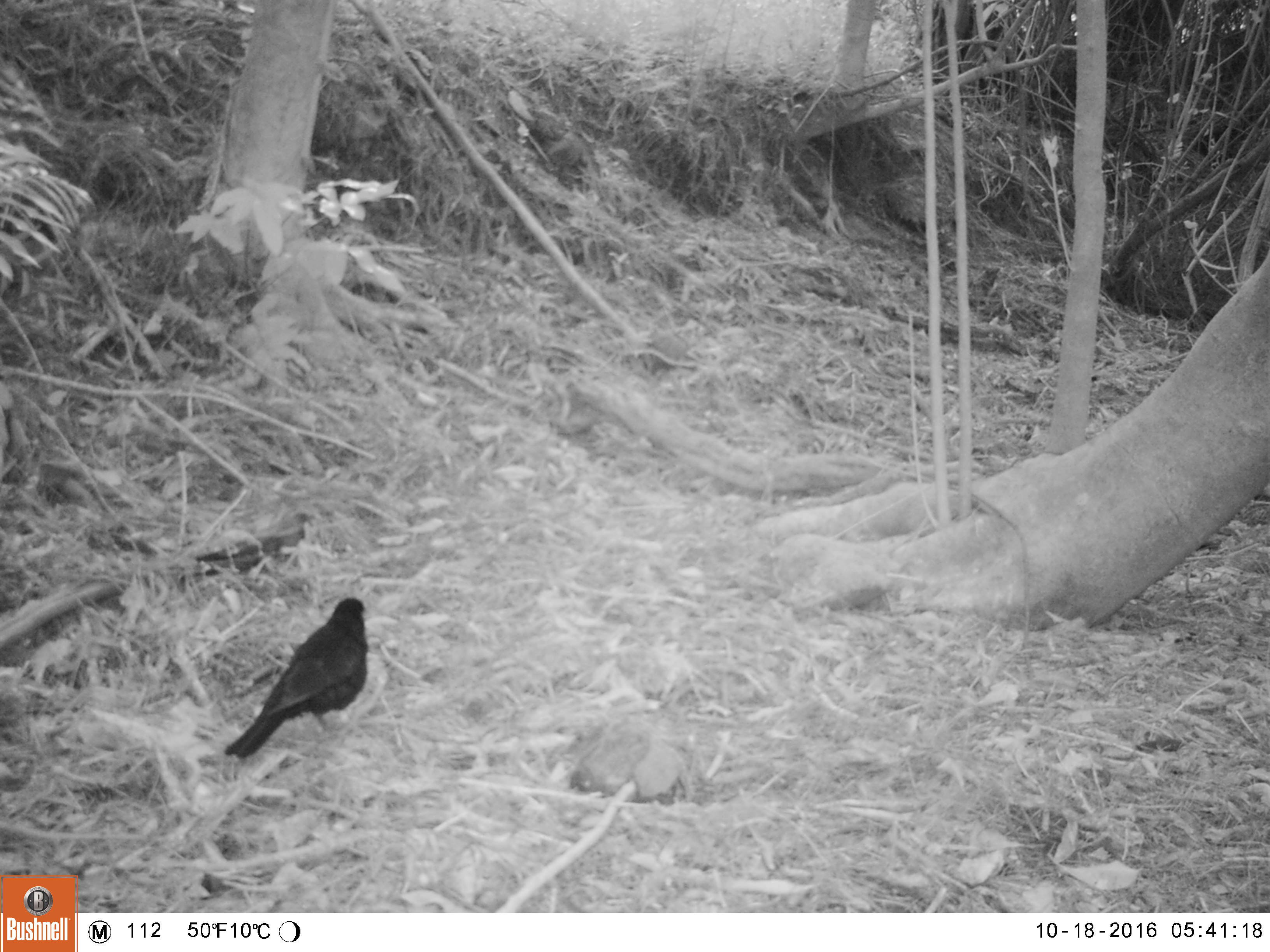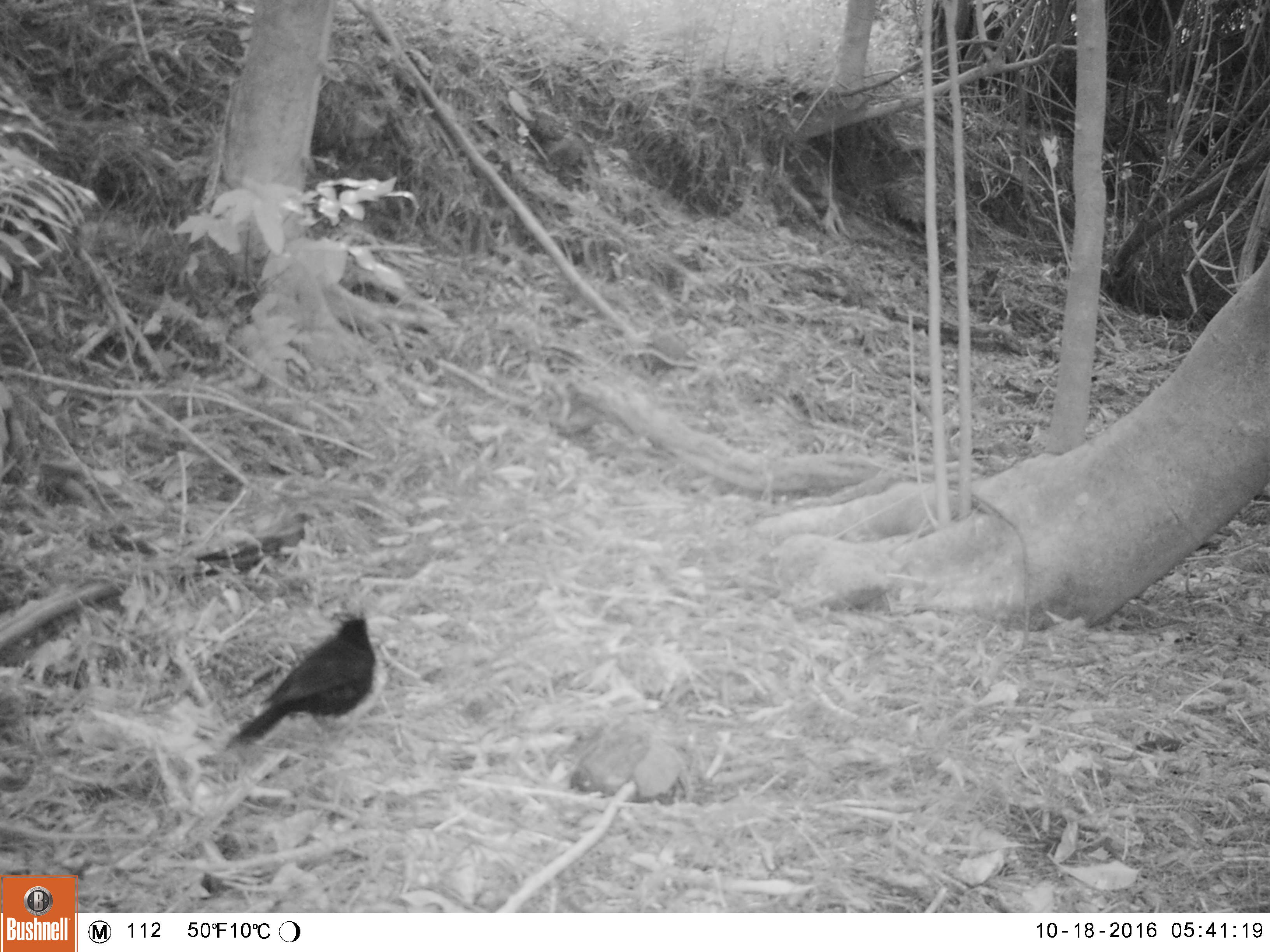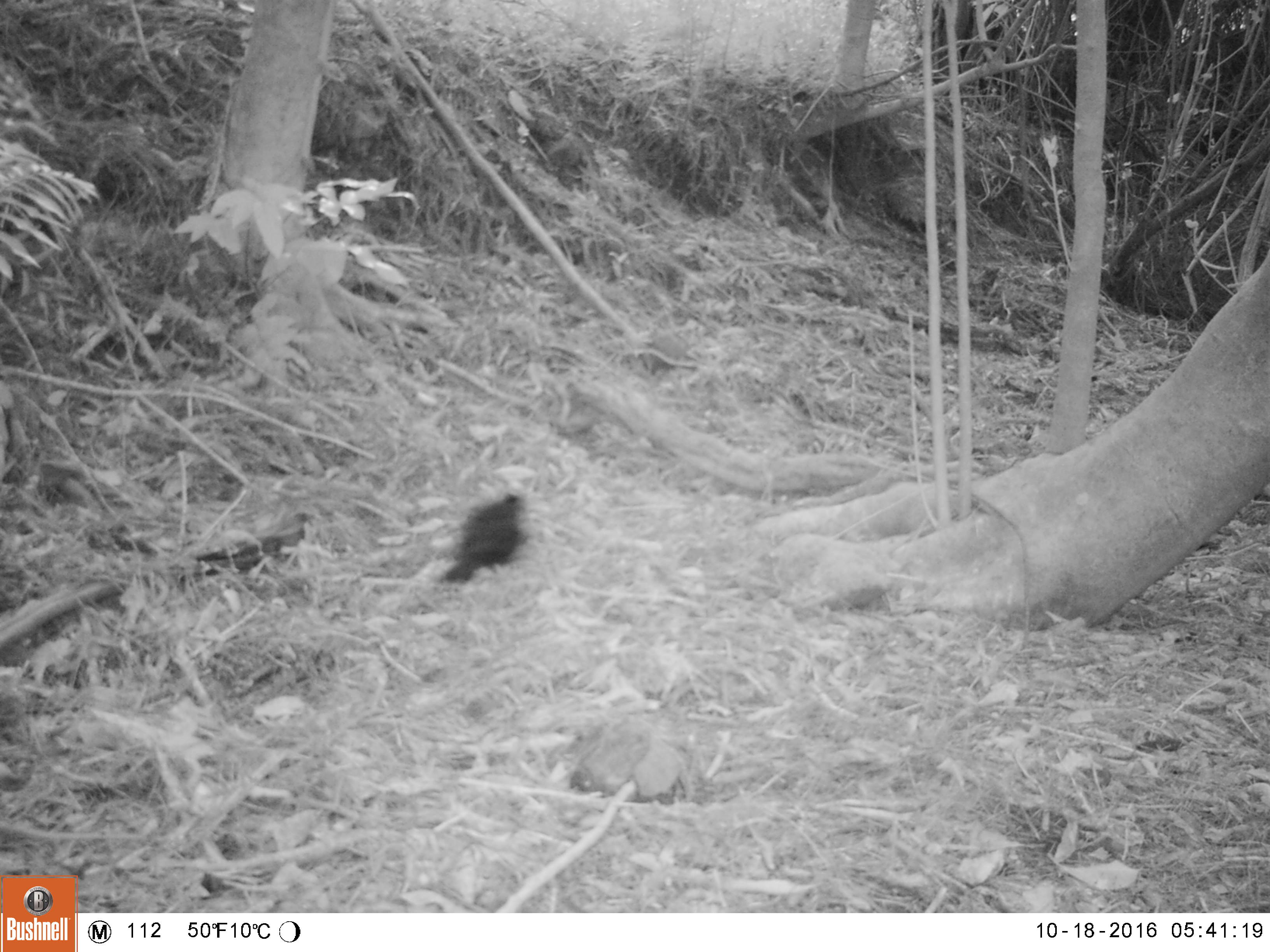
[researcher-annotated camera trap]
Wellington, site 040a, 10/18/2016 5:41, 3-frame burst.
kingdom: Animalia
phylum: Chordata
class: Aves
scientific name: Aves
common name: bird